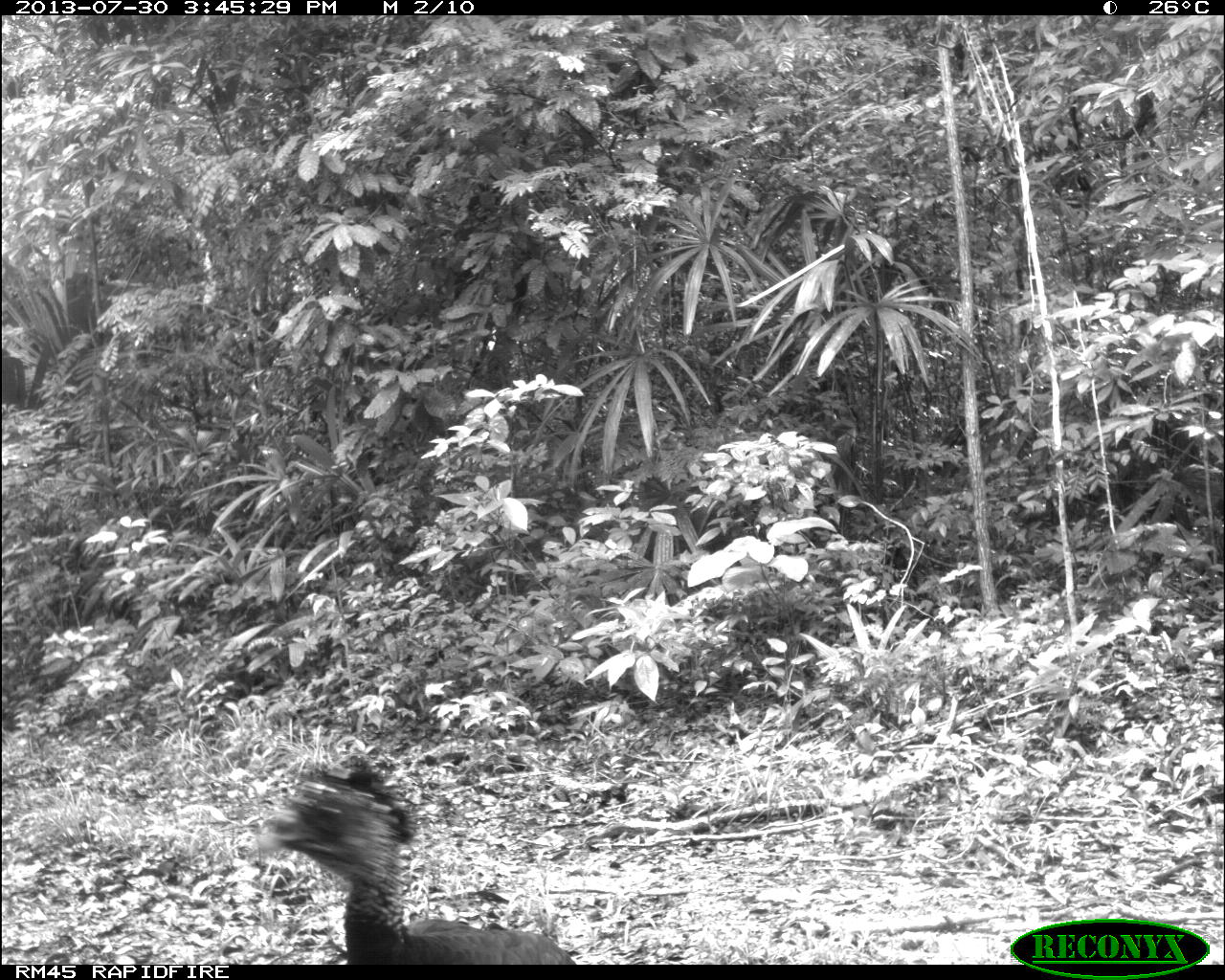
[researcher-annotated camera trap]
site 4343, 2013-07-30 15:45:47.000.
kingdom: Animalia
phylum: Chordata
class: Aves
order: Galliformes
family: Cracidae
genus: Crax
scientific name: Crax rubra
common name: great curassow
Crax rubra (great curassow), count 2, sex female.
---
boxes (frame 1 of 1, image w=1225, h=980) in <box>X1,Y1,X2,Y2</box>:
crax rubra: <box>256,750,578,965</box>